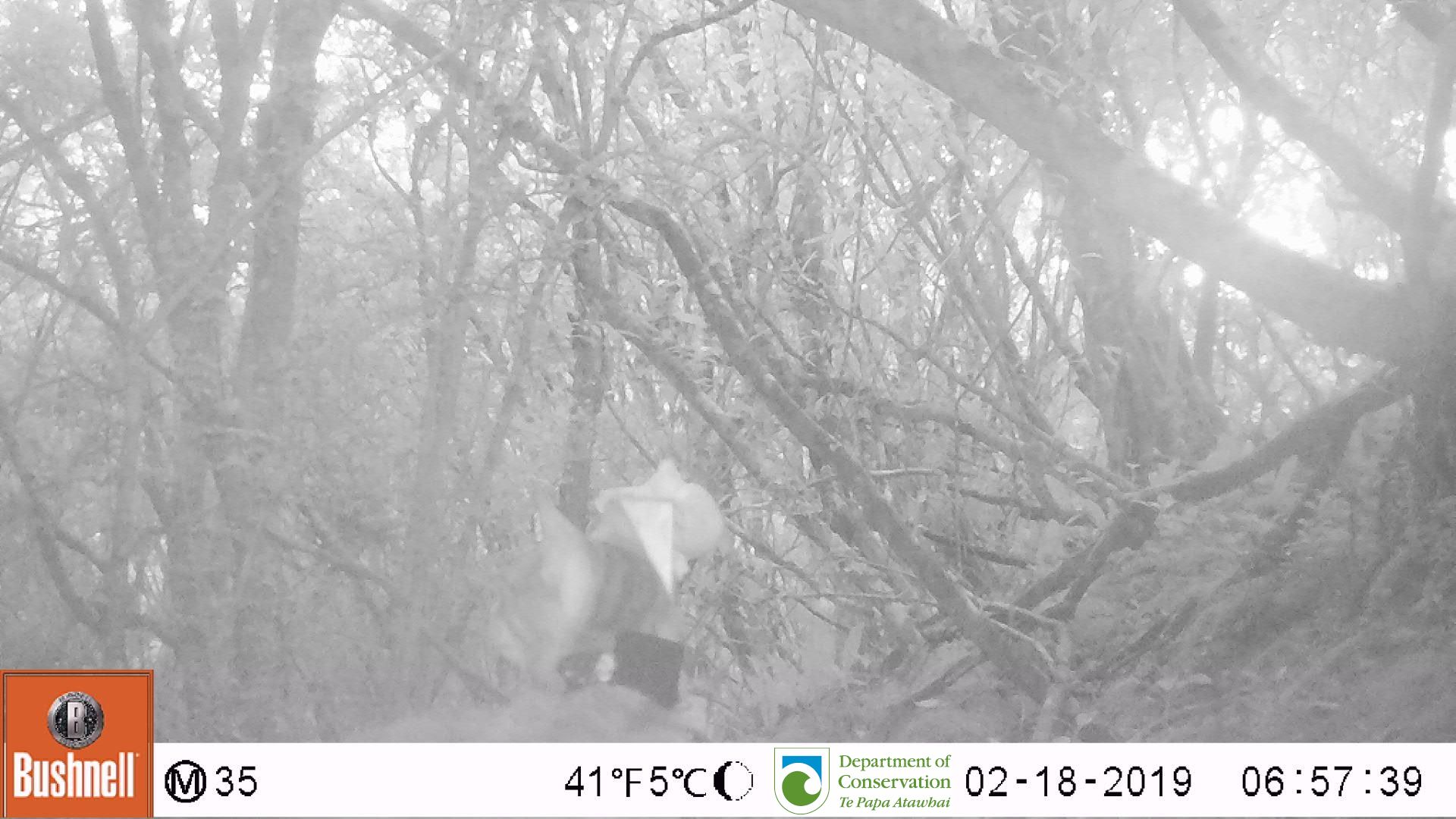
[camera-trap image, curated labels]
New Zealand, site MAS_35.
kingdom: Animalia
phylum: Chordata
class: Mammalia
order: Carnivora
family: Felidae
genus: Felis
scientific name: Felis catus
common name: domestic cat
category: cat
Cat (domestic cat) (Felis catus).